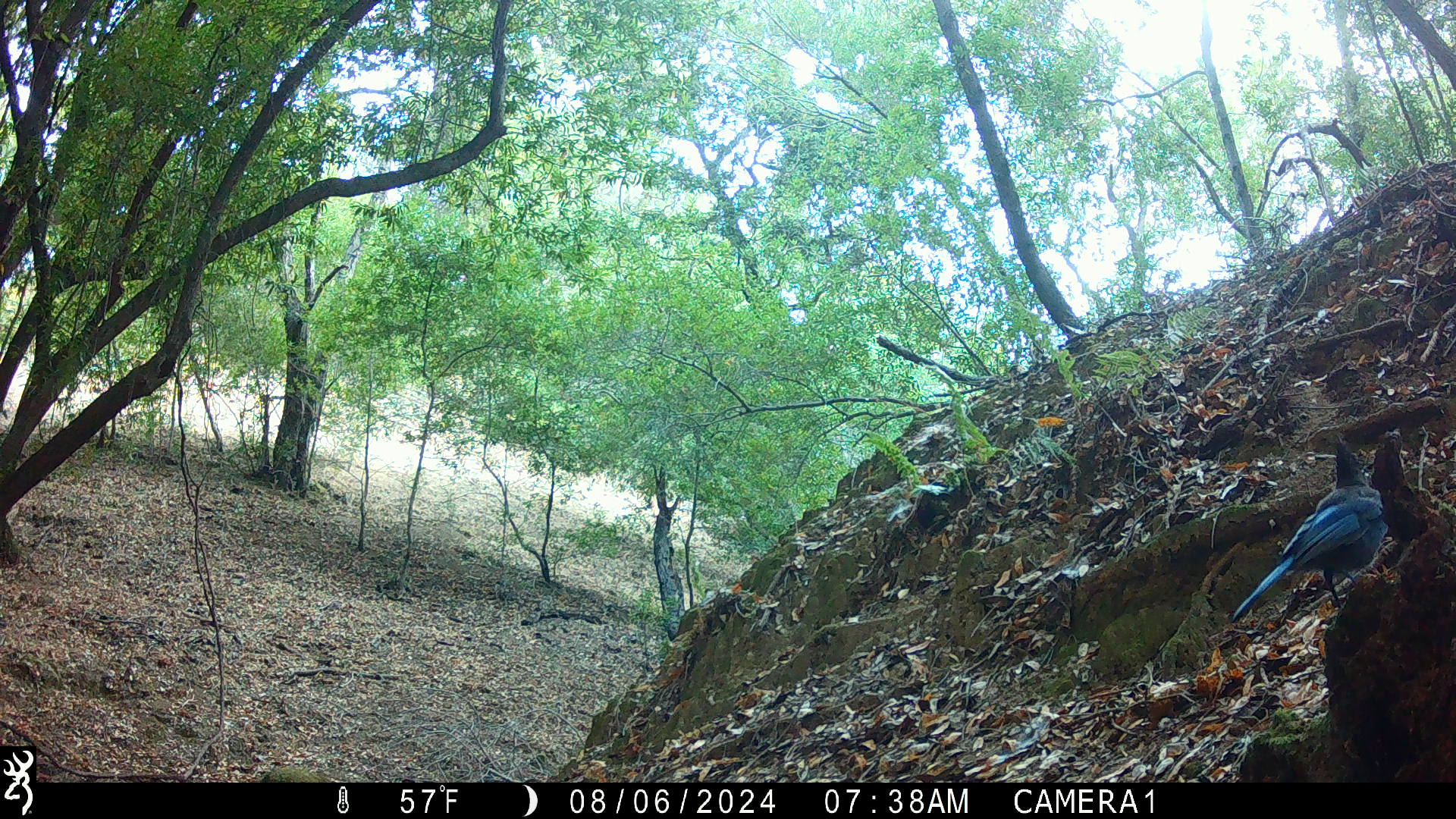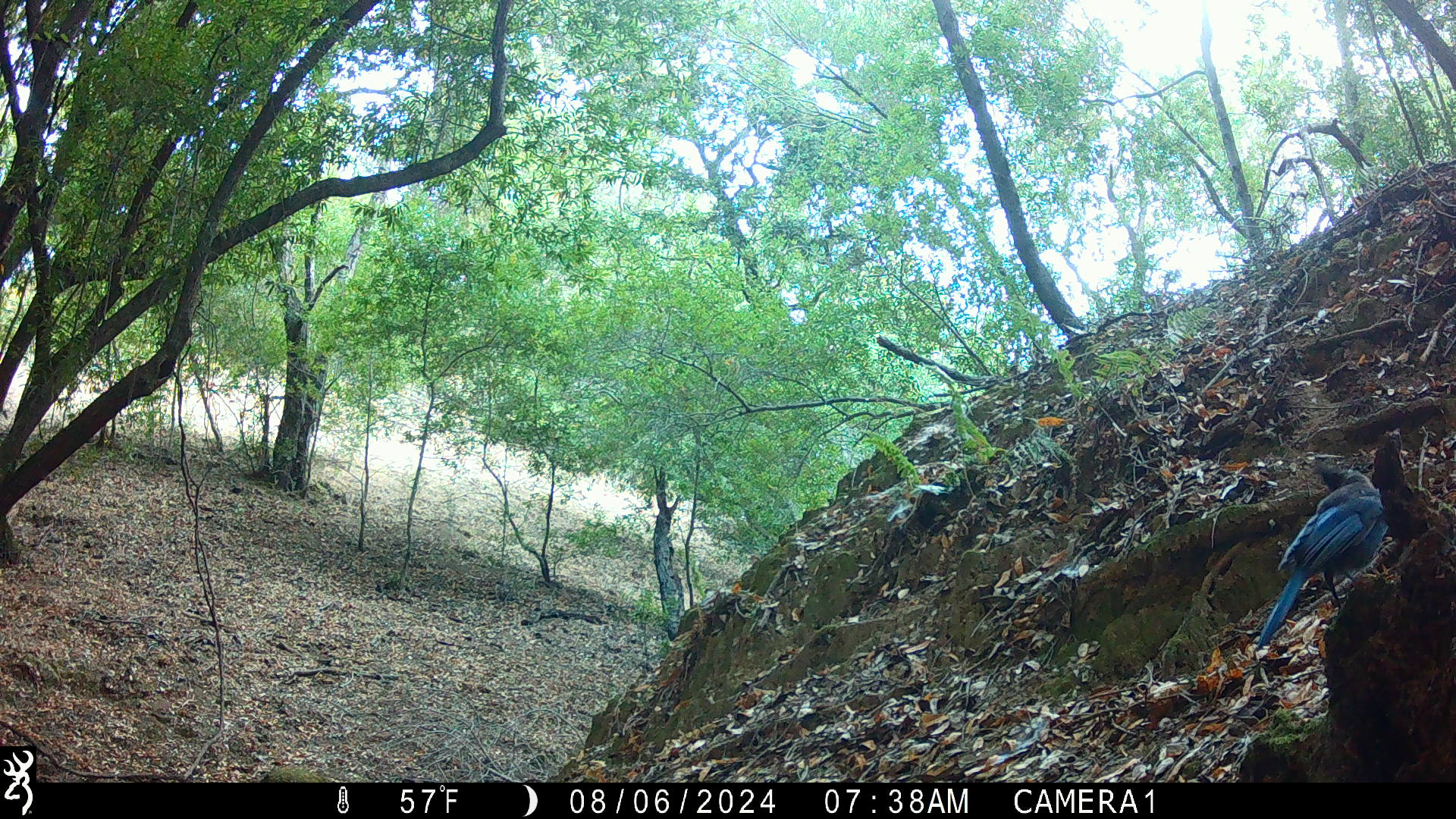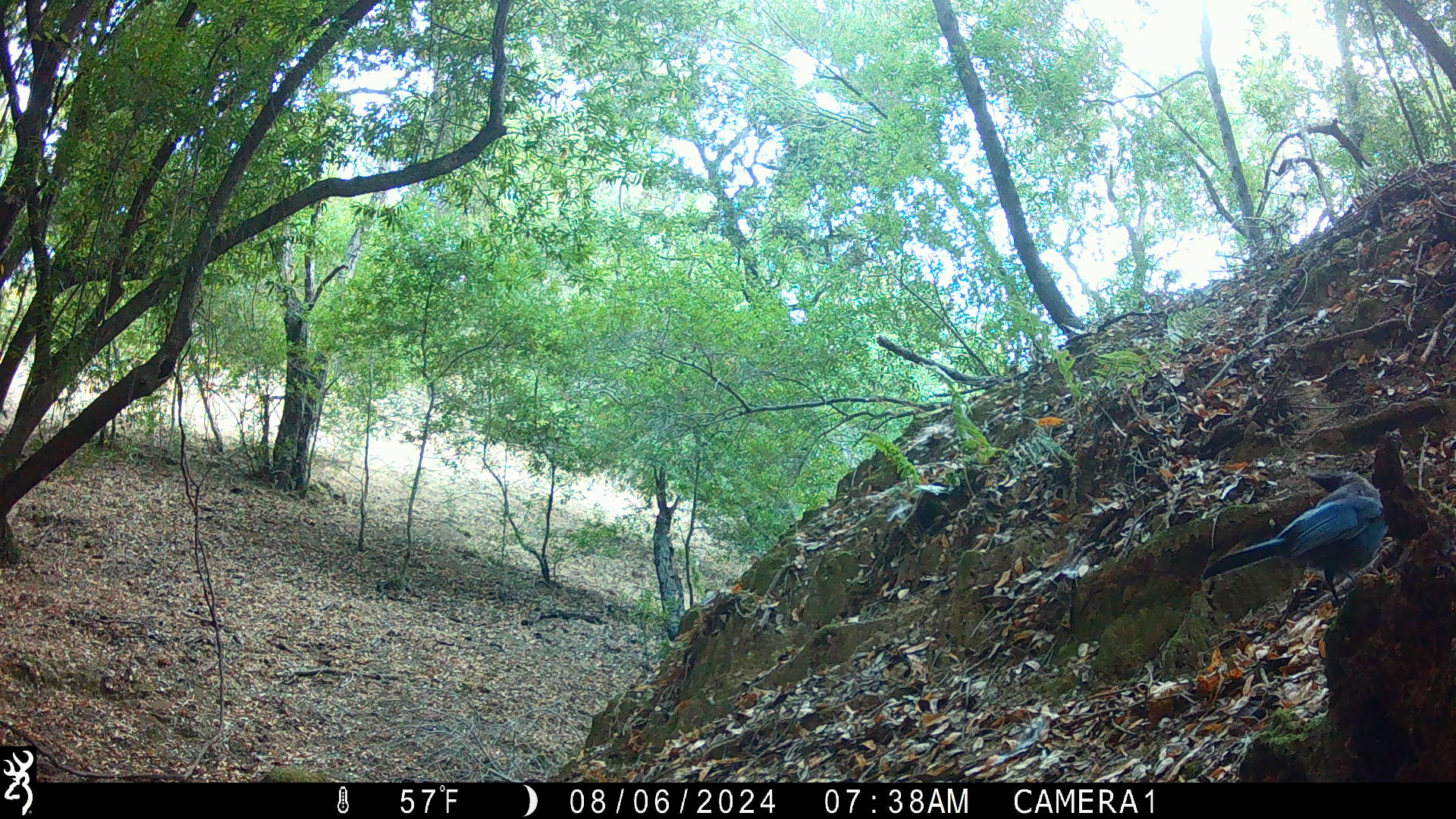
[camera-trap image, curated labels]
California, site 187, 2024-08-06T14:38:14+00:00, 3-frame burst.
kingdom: Animalia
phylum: Chordata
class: Aves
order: Passeriformes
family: Corvidae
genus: Cyanocitta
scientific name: Cyanocitta stelleri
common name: steller's jay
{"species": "steller's jay (Cyanocitta stelleri)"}